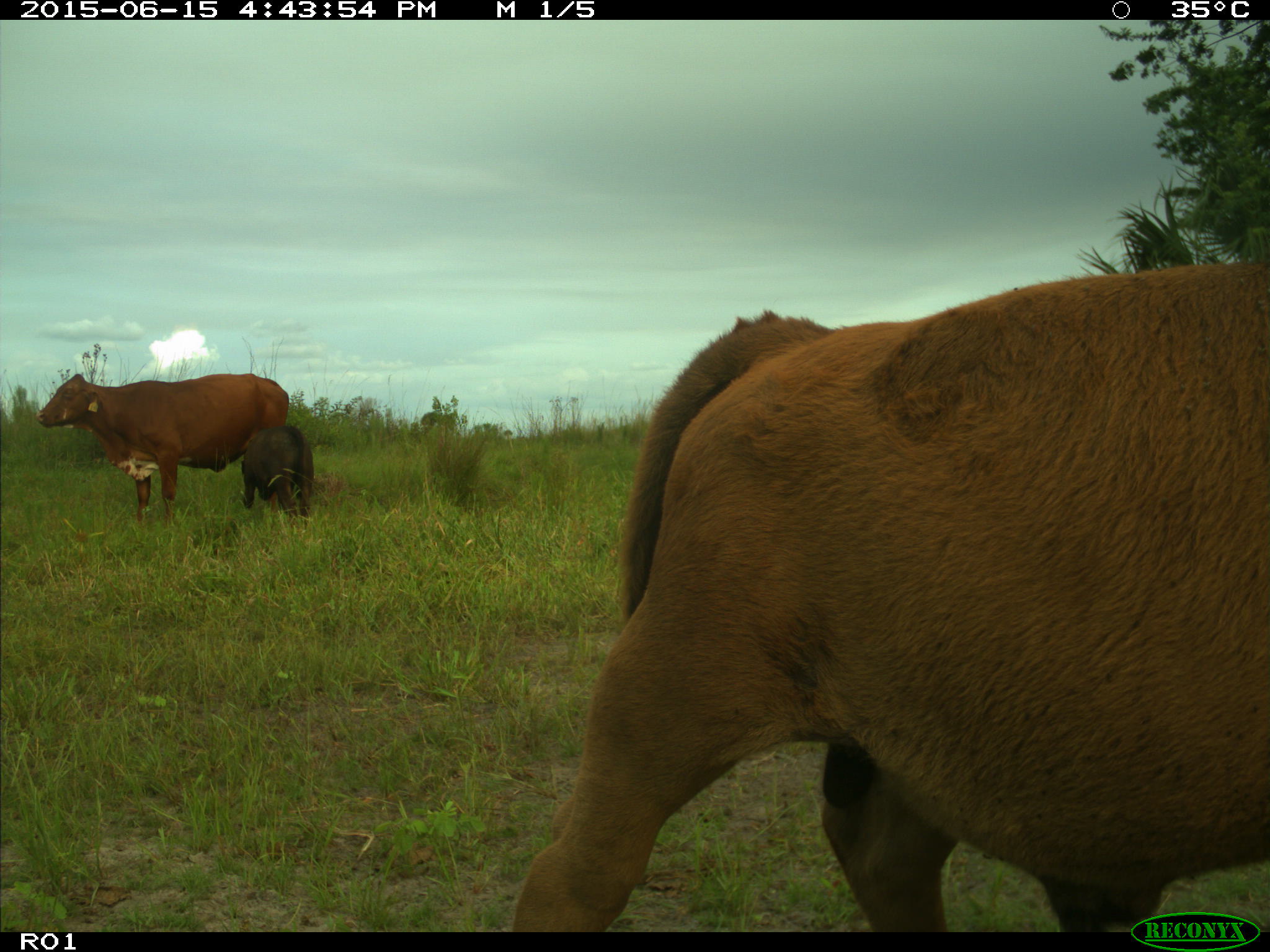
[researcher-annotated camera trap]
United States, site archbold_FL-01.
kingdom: Animalia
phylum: Chordata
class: Mammalia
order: Artiodactyla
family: Bovidae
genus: Bos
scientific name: Bos taurus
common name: domestic cow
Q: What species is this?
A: Bos taurus (domestic cow).